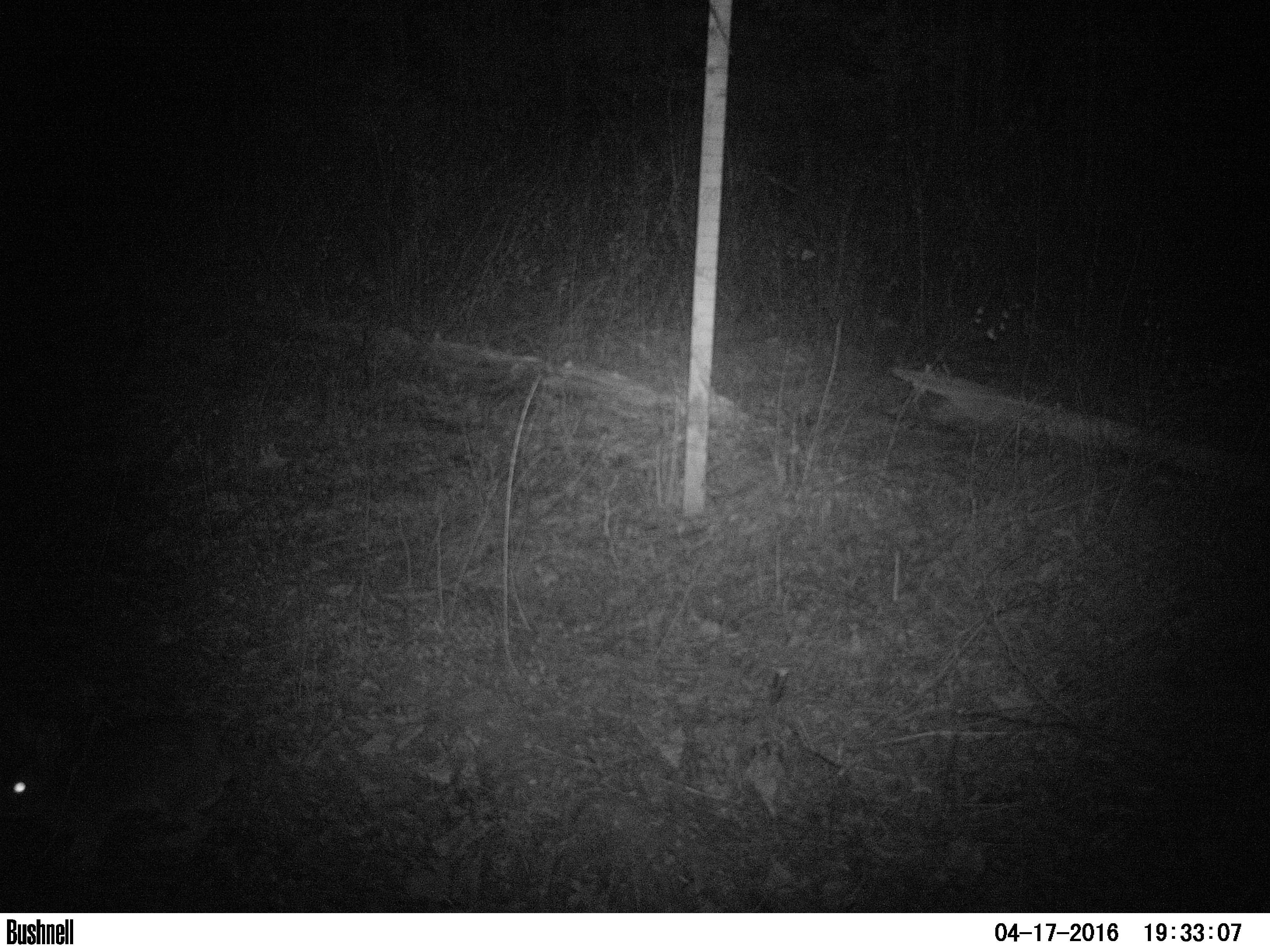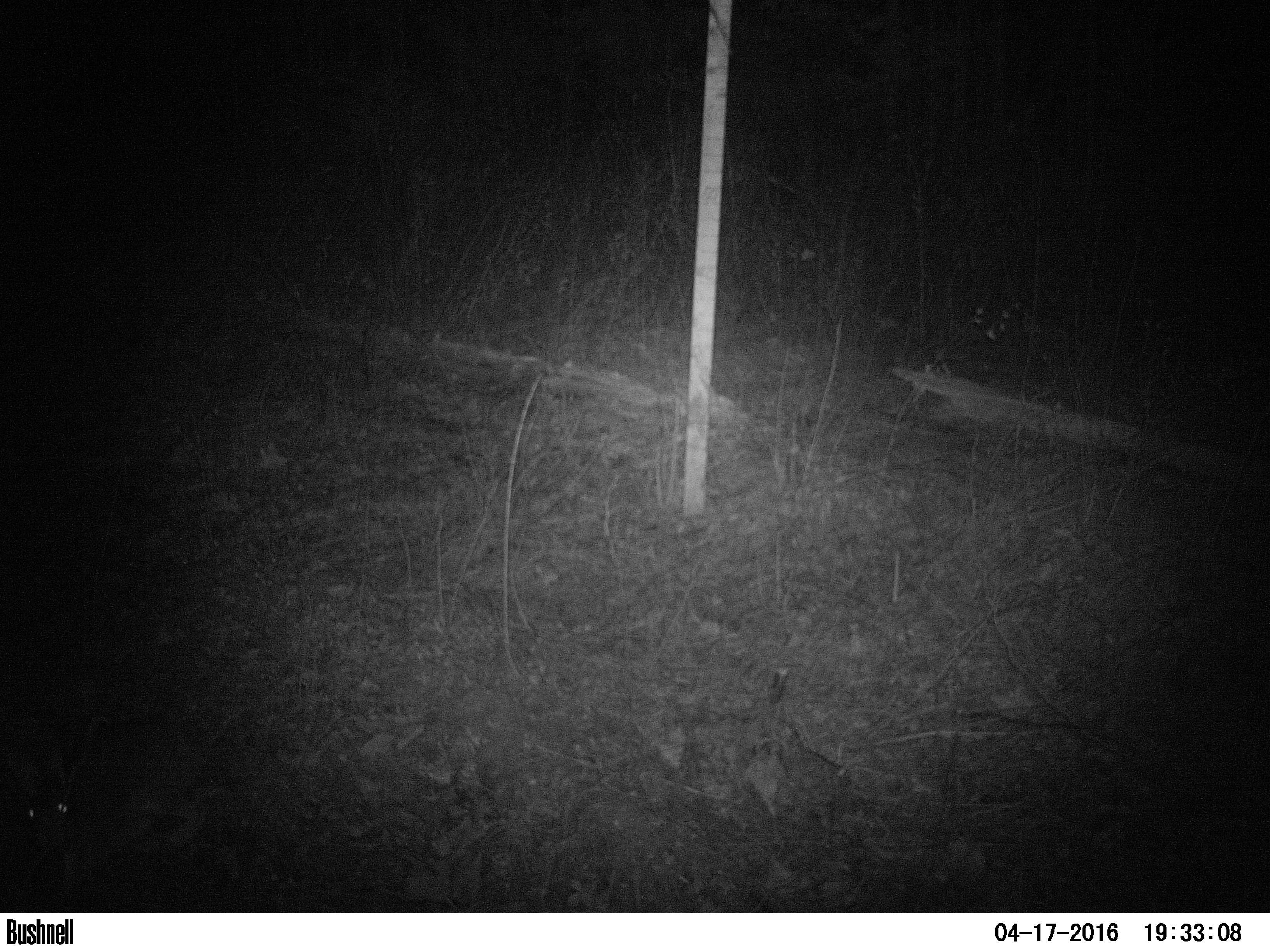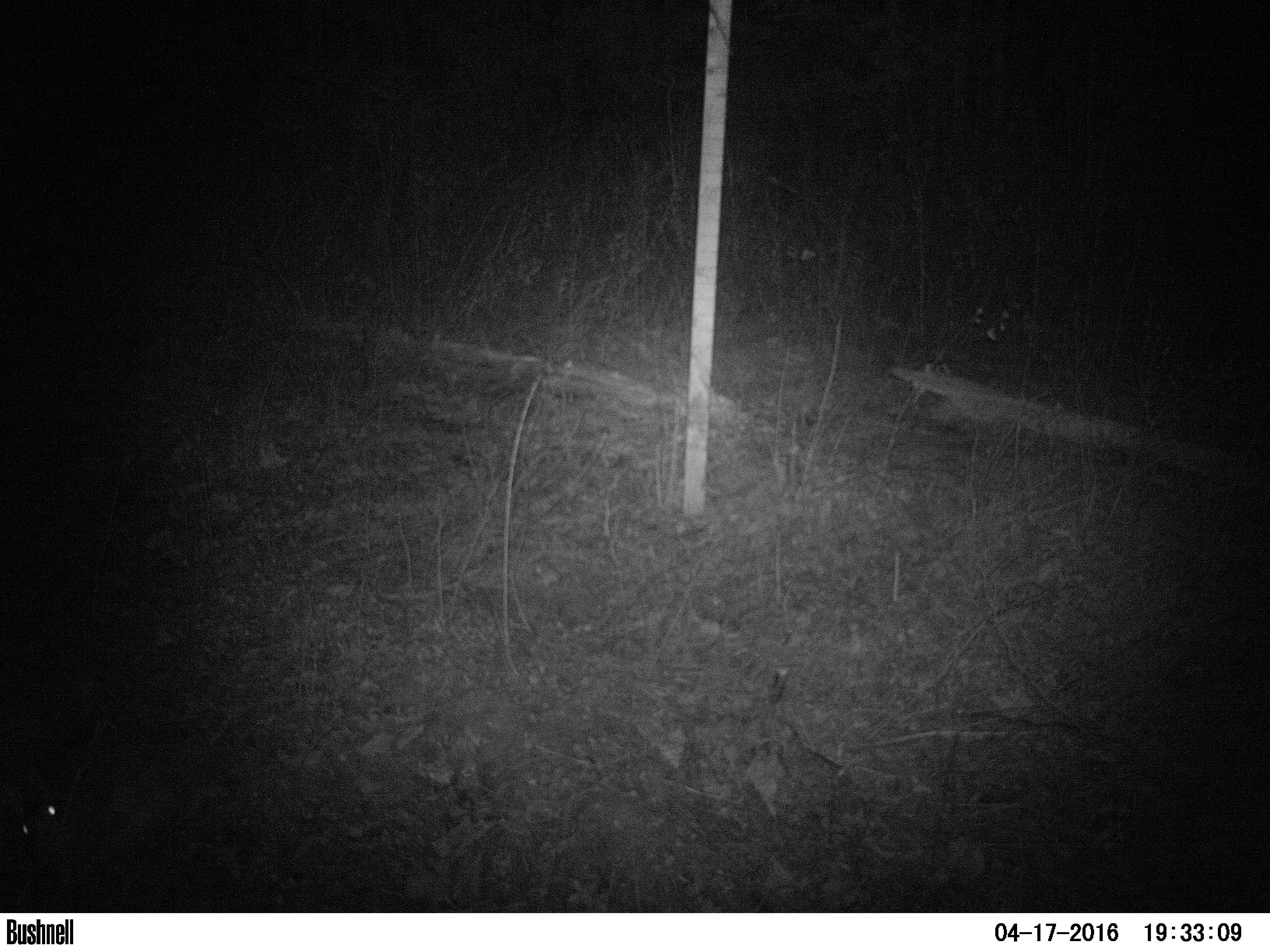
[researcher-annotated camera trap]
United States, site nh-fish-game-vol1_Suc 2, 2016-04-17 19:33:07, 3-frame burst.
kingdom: Animalia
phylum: Chordata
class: Mammalia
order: Lagomorpha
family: Leporidae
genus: Lepus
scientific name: Lepus americanus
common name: snowshoe hare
Snowshoe hare (Lepus americanus).